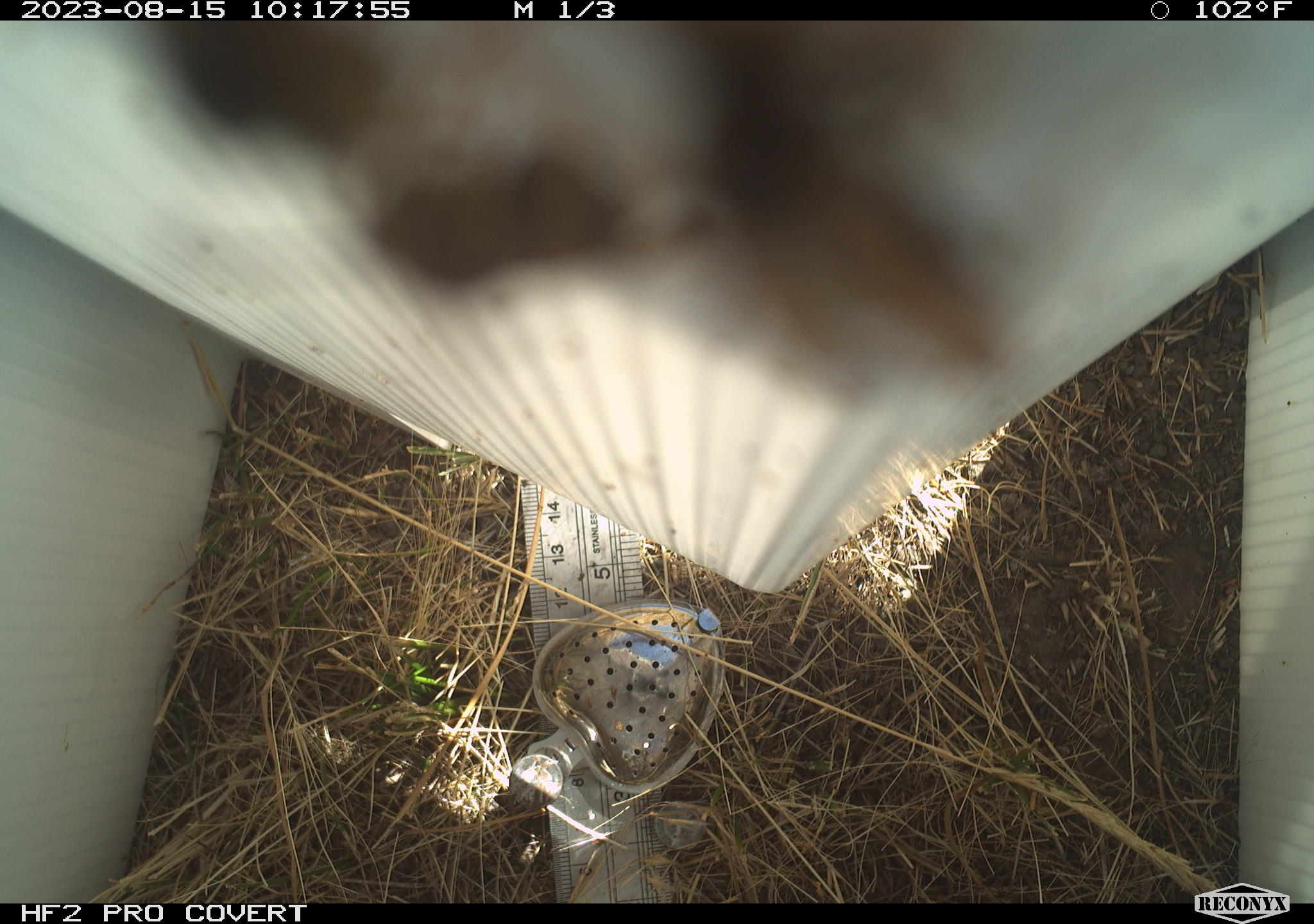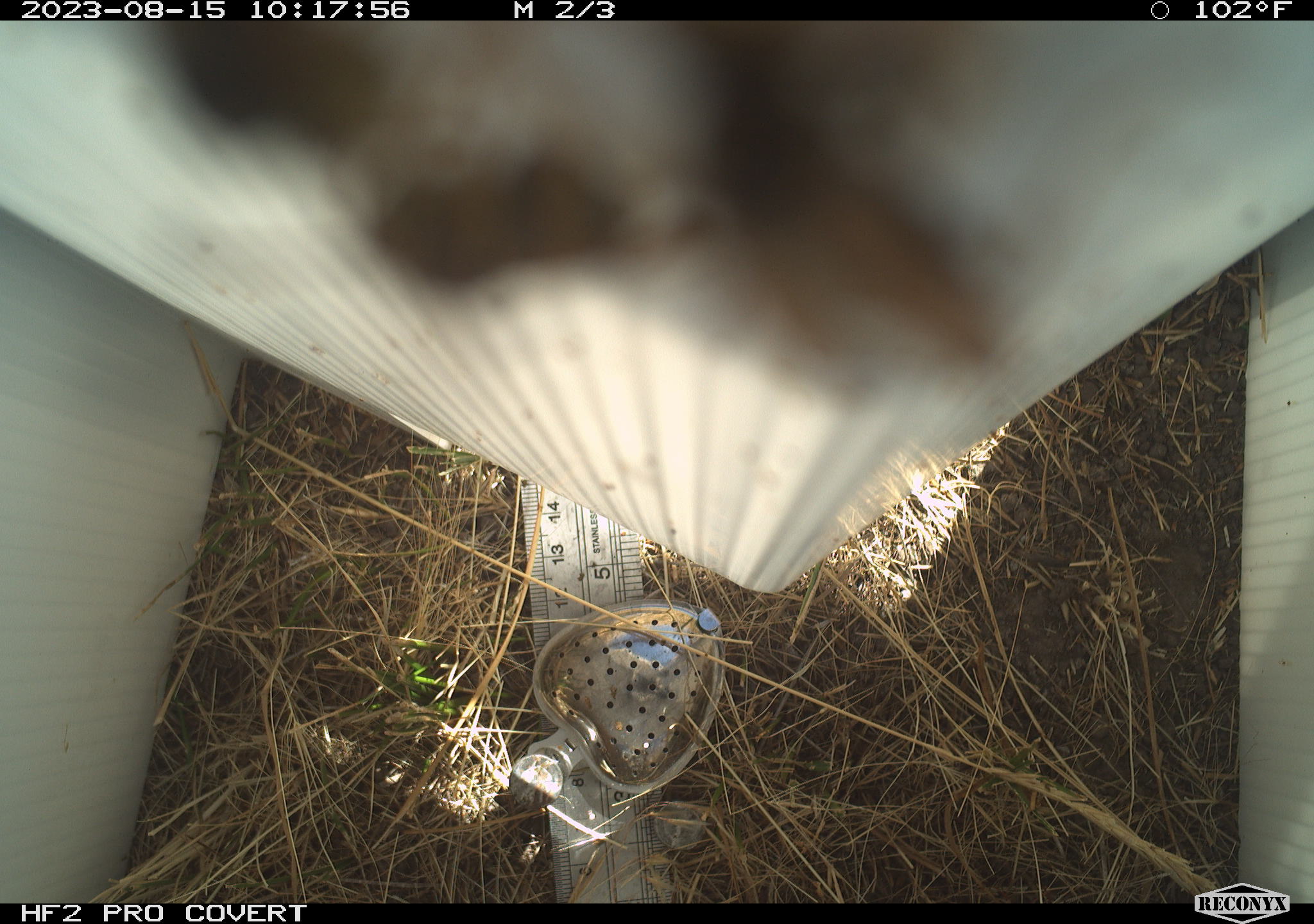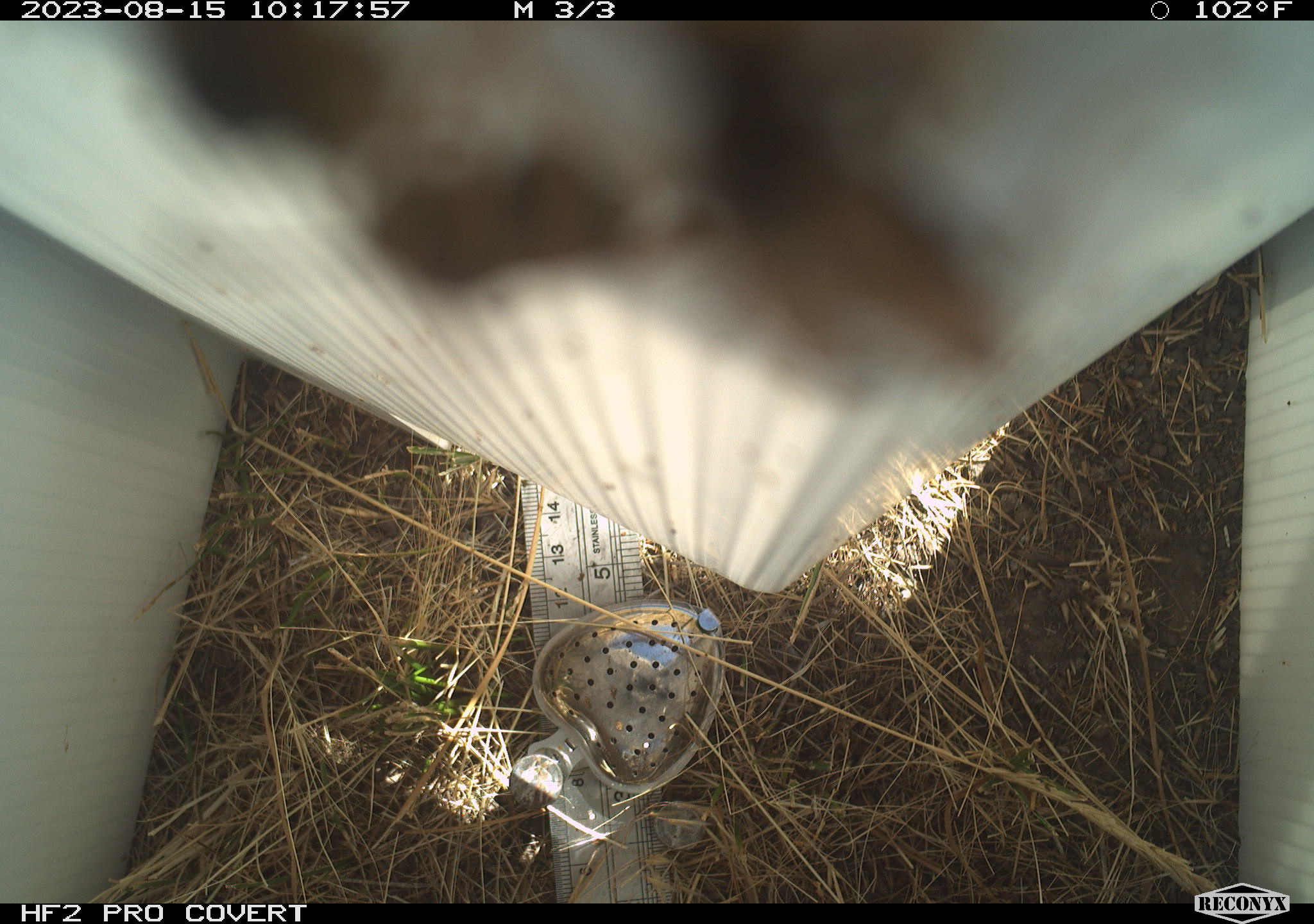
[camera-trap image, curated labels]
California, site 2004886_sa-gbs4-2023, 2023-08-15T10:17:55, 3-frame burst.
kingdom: Animalia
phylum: Arthropoda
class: Insecta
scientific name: Insecta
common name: insect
Insect (Insecta).